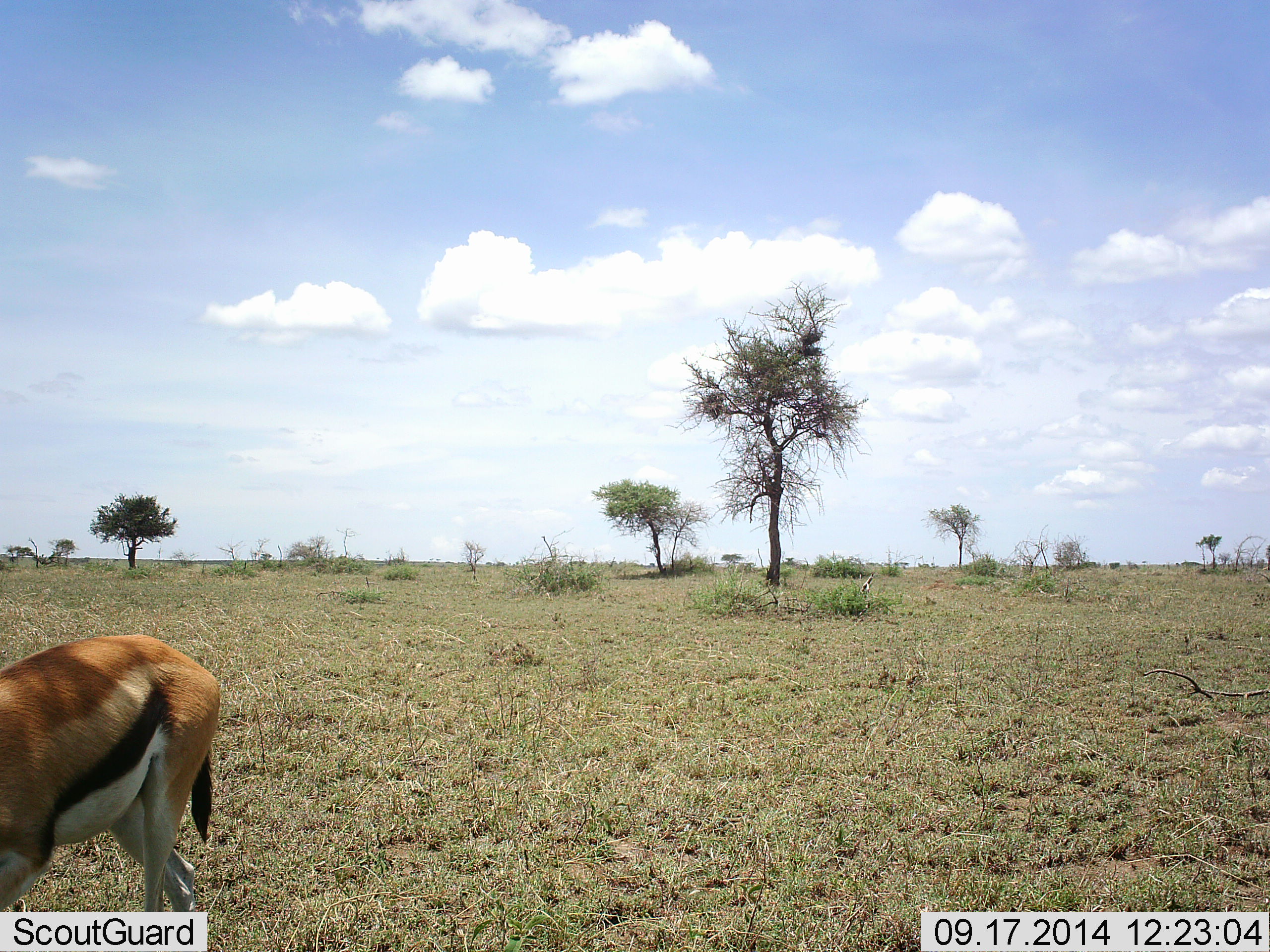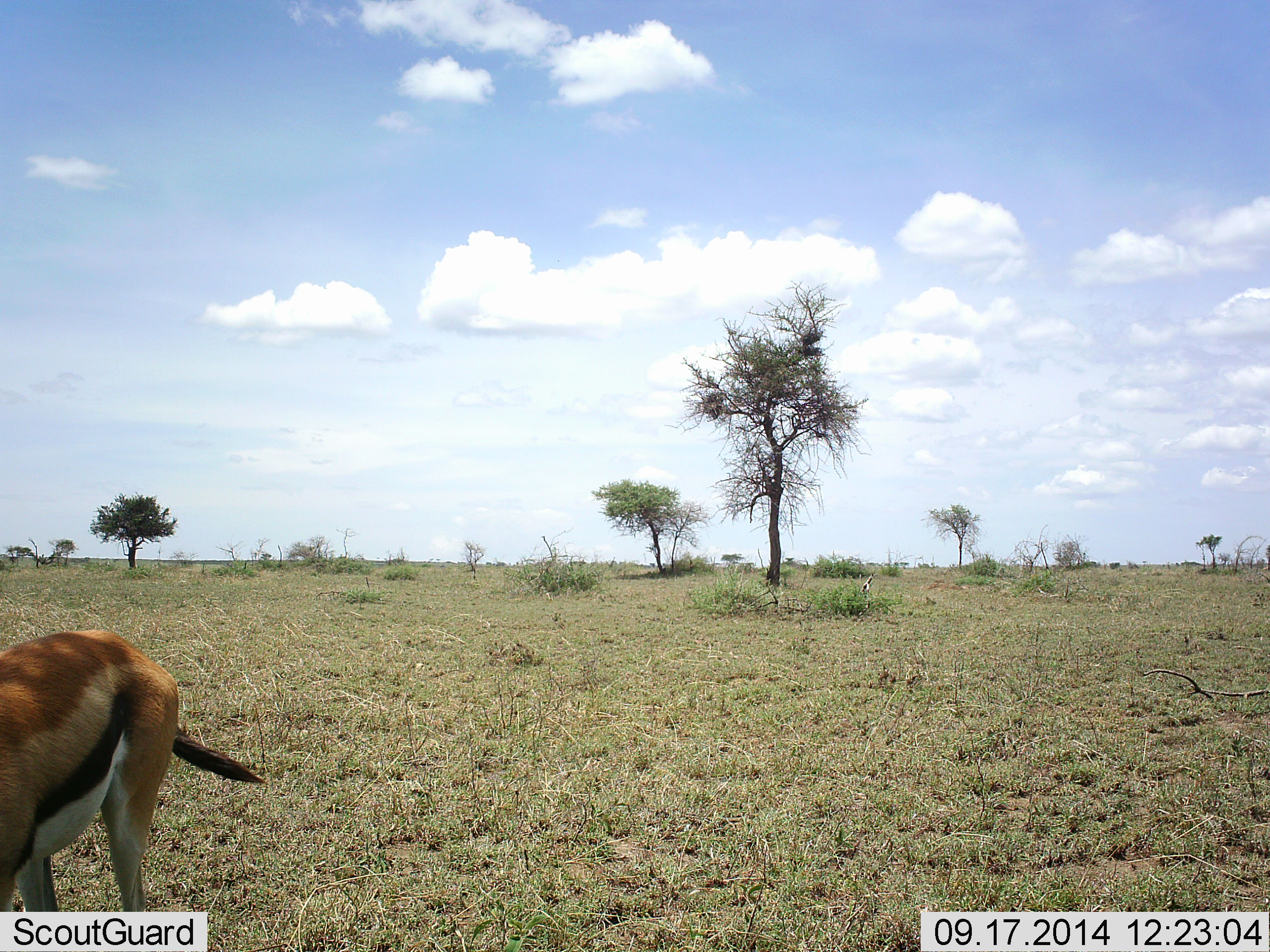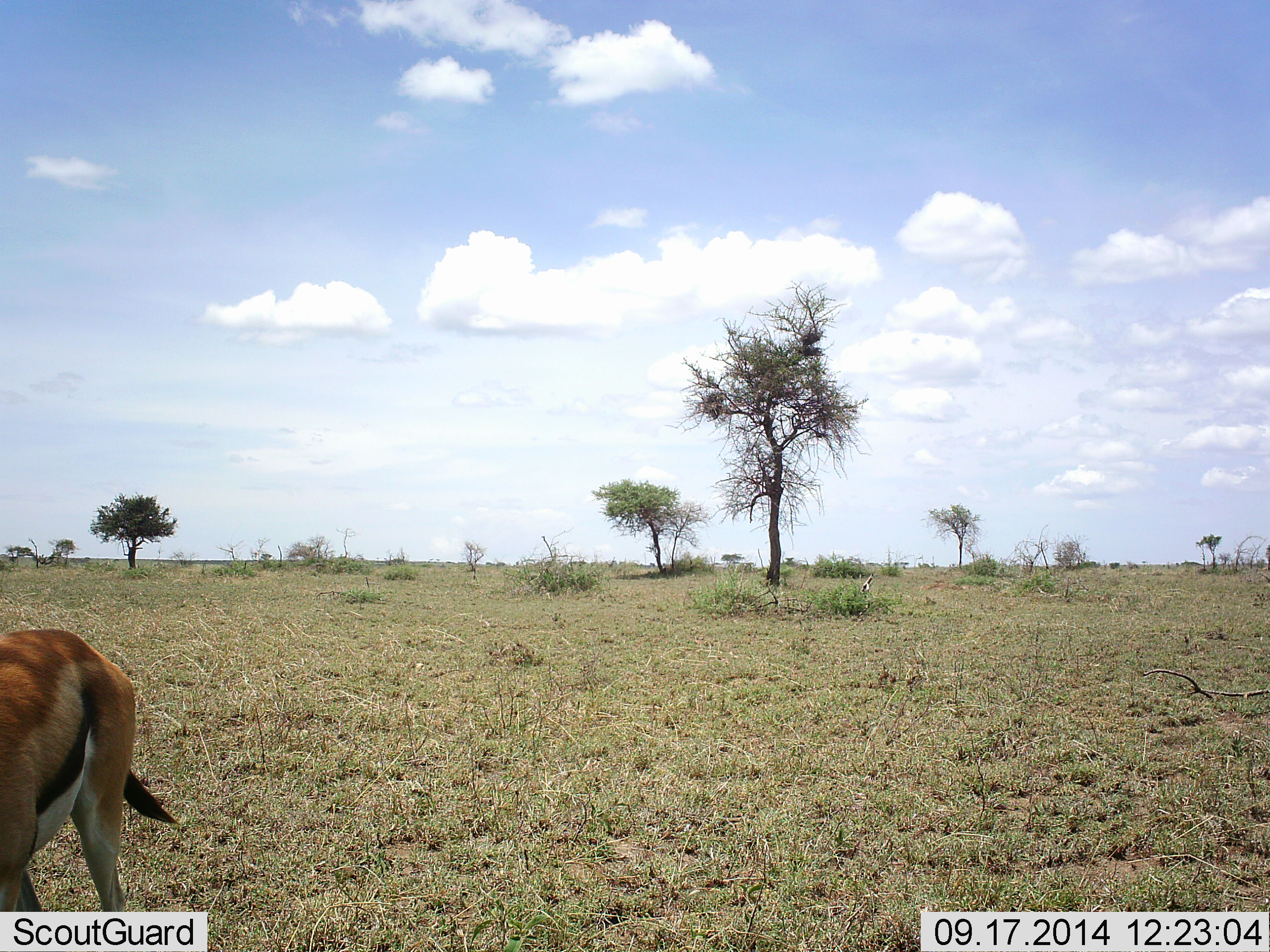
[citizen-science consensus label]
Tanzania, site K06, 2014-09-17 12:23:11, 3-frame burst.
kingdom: Animalia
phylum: Chordata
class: Mammalia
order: Artiodactyla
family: Bovidae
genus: Eudorcas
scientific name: Eudorcas thomsonii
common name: thomson's gazelle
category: gazellethomsons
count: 1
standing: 50%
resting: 0%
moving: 40%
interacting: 0%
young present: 0%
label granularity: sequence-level